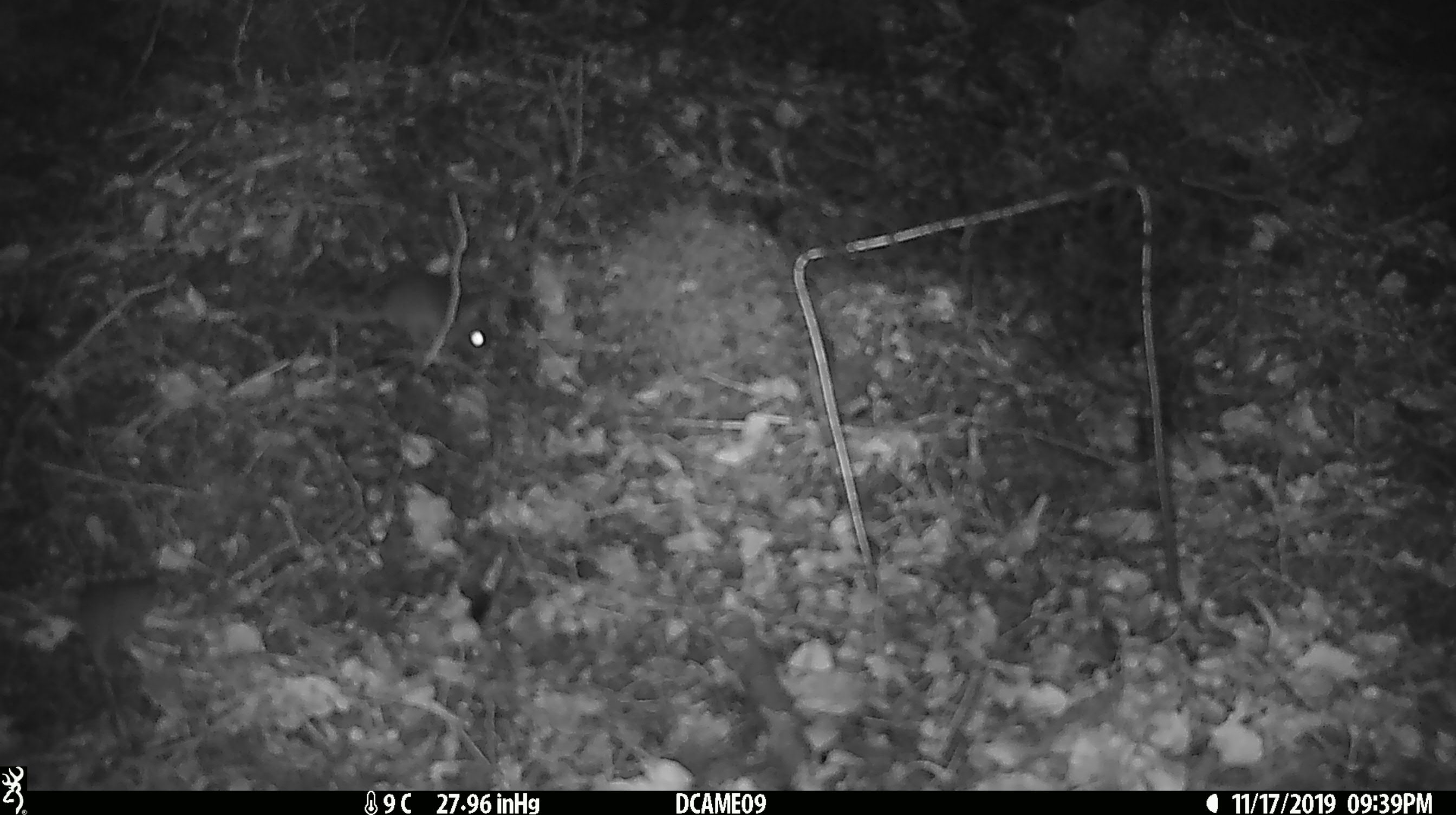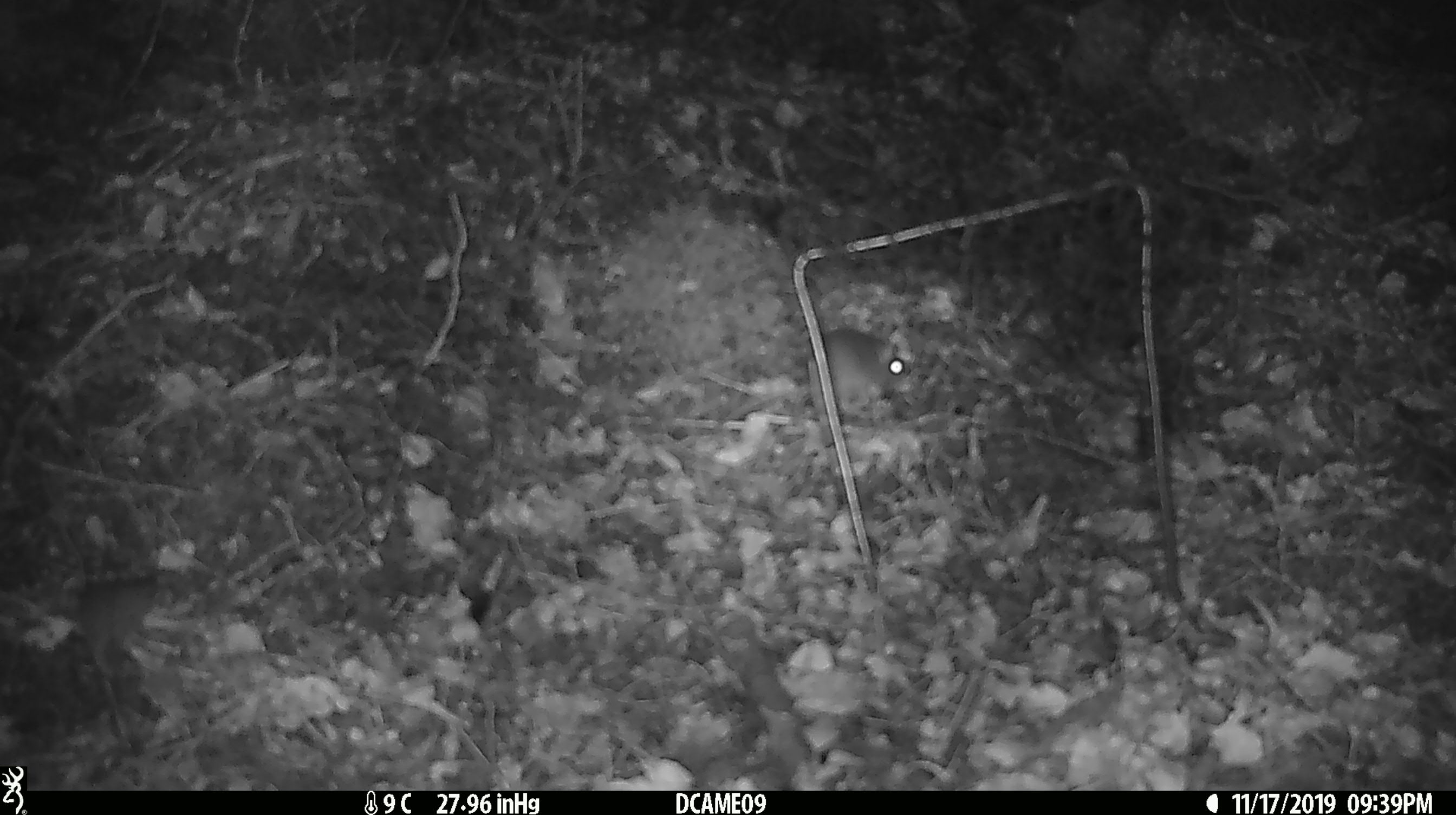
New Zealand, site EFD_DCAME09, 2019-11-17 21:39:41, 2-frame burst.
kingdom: Animalia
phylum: Chordata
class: Mammalia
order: Rodentia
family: Muridae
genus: Mus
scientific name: Mus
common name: mouse